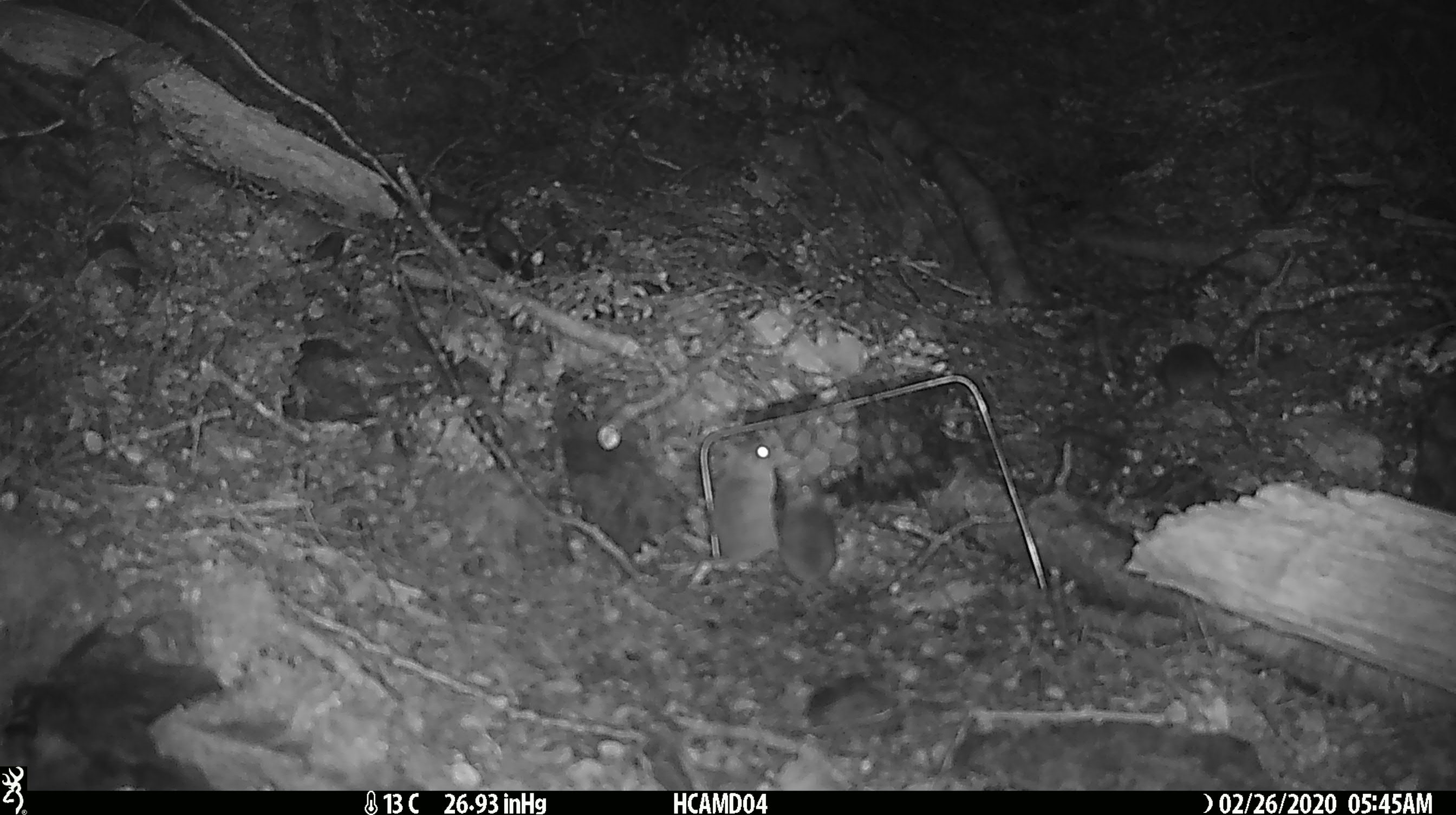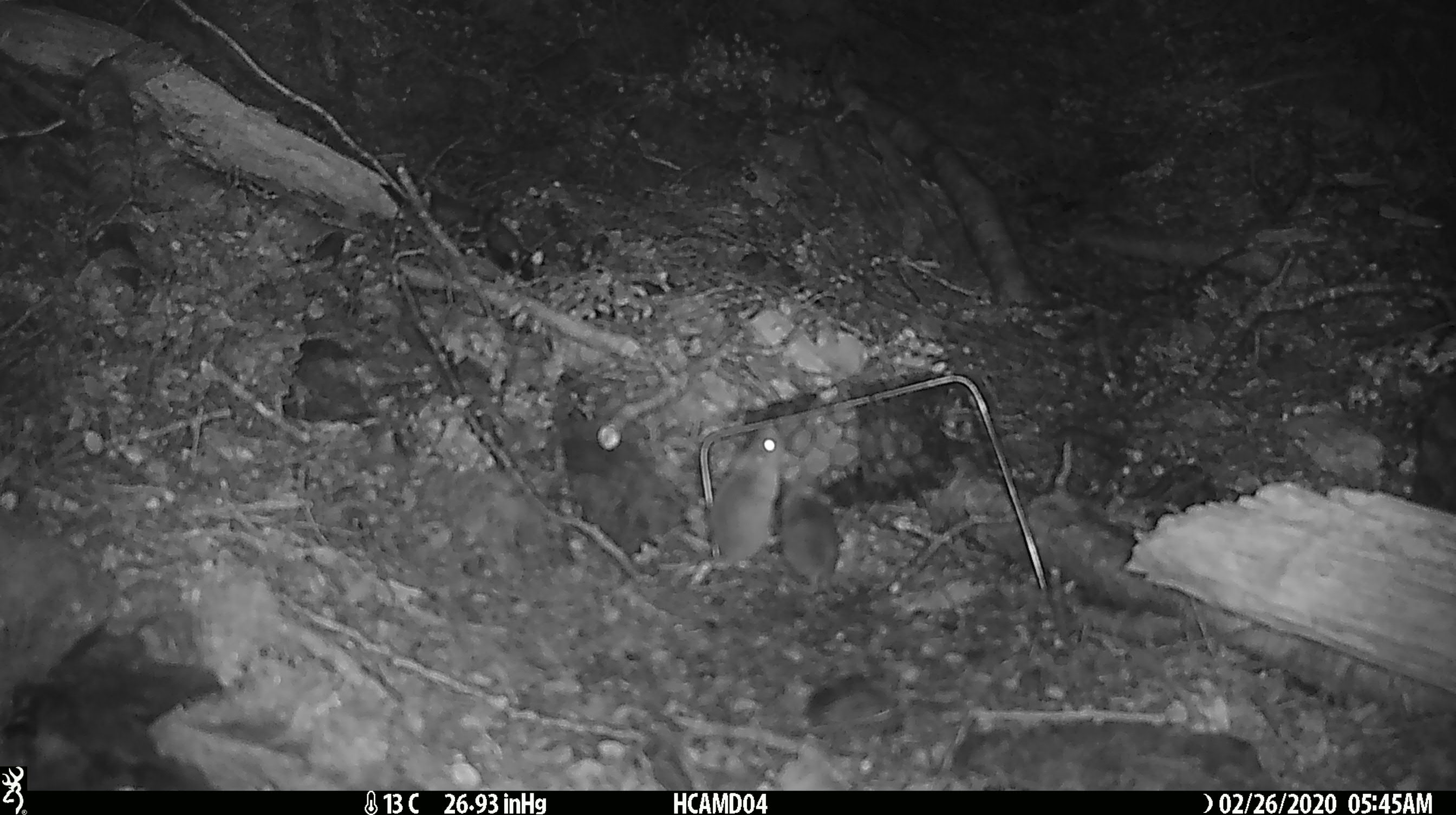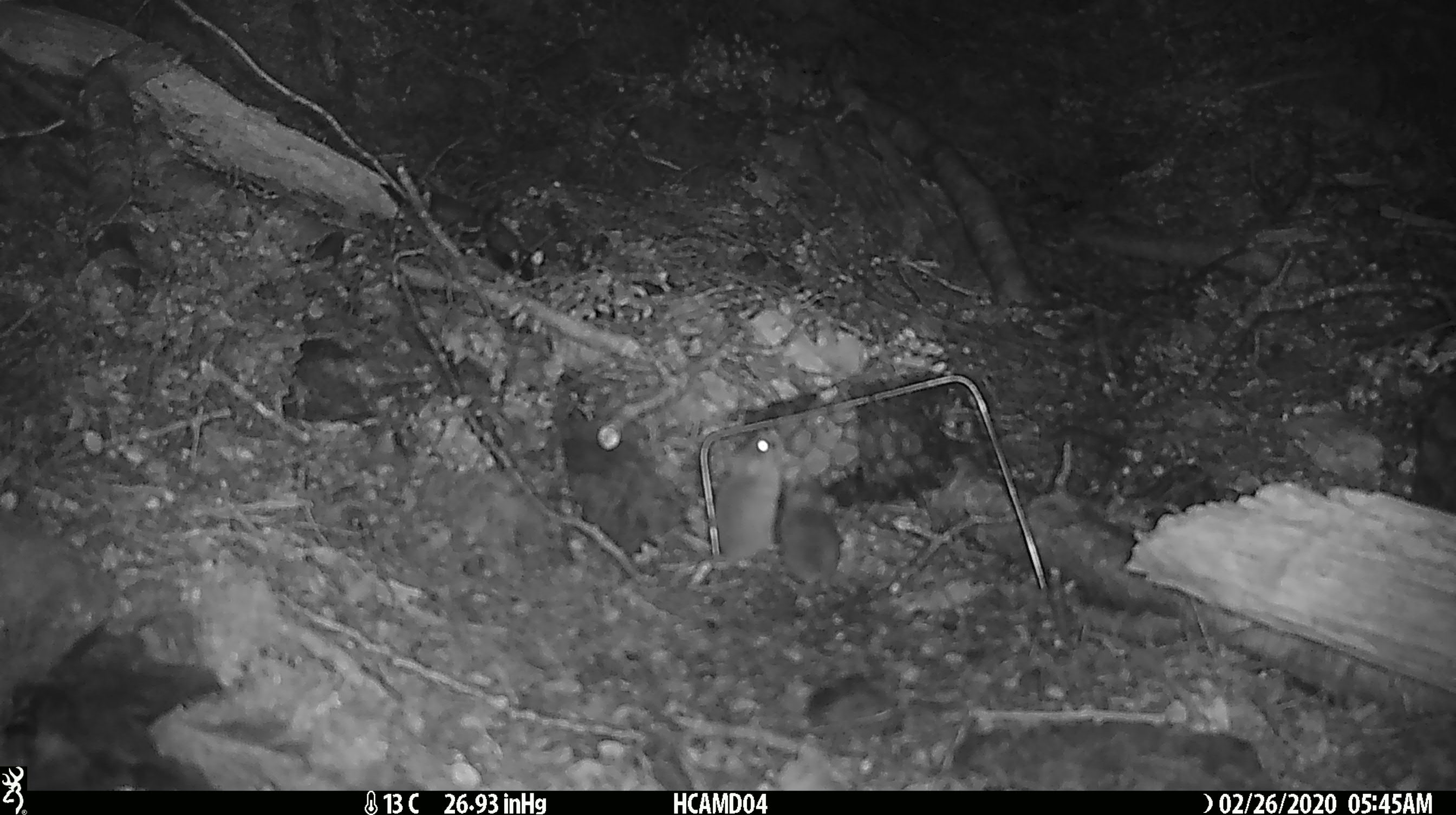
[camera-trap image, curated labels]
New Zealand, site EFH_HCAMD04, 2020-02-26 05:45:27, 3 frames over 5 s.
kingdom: Animalia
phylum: Chordata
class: Mammalia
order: Rodentia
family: Muridae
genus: Mus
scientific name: Mus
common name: mouse